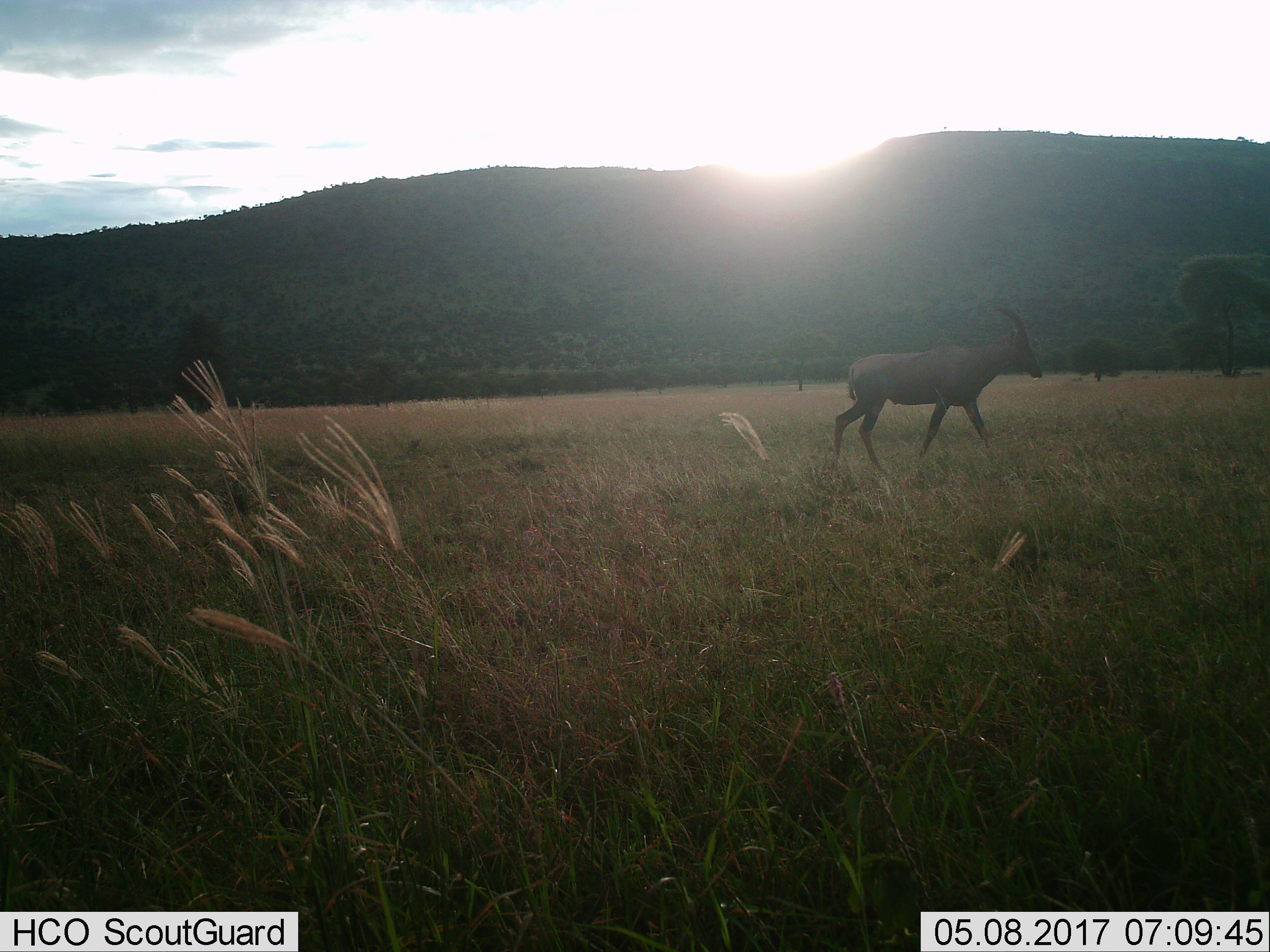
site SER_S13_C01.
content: unidentified animal